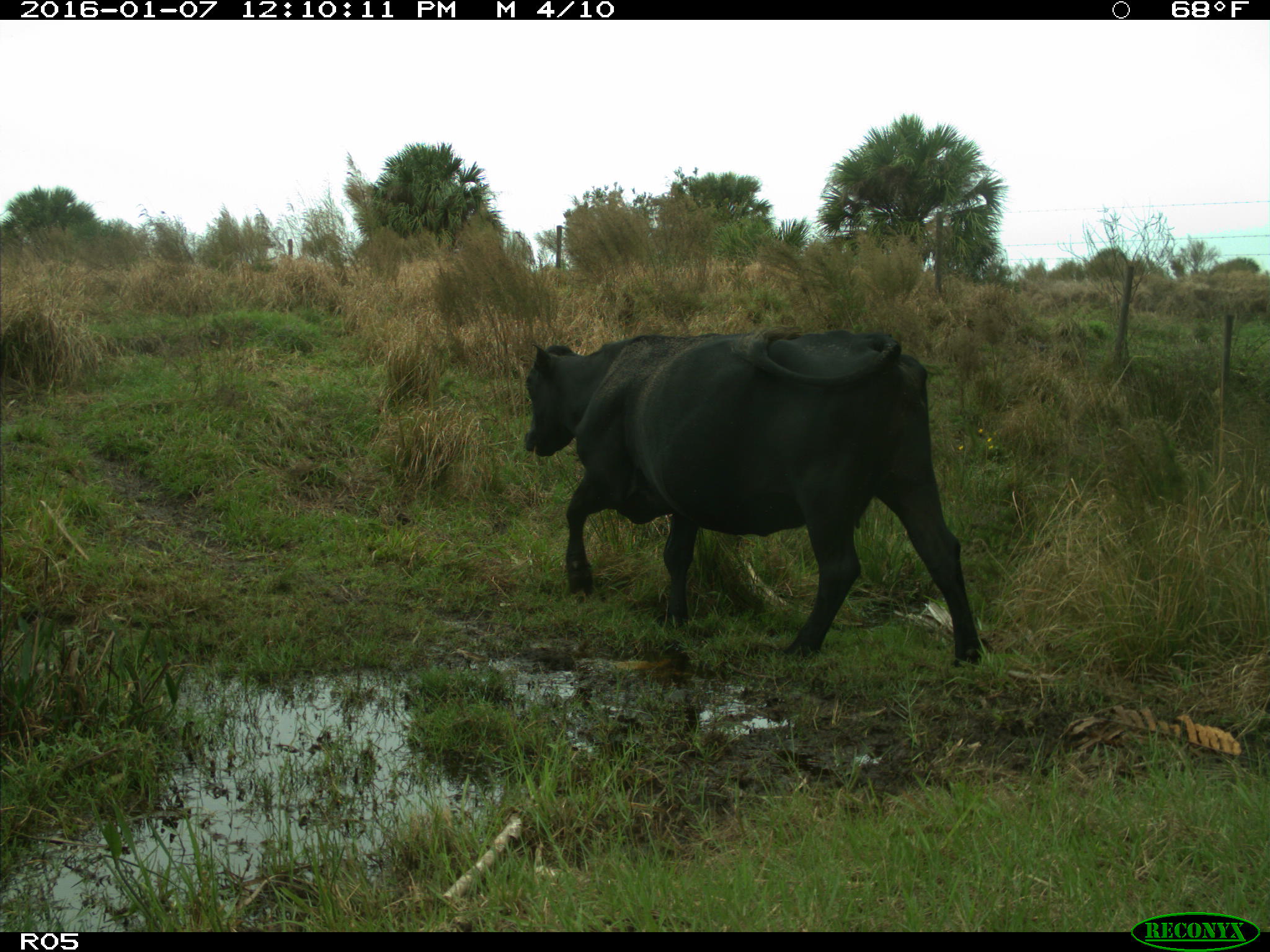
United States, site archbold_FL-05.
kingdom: Animalia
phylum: Chordata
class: Mammalia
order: Artiodactyla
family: Bovidae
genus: Bos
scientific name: Bos taurus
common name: domestic cow